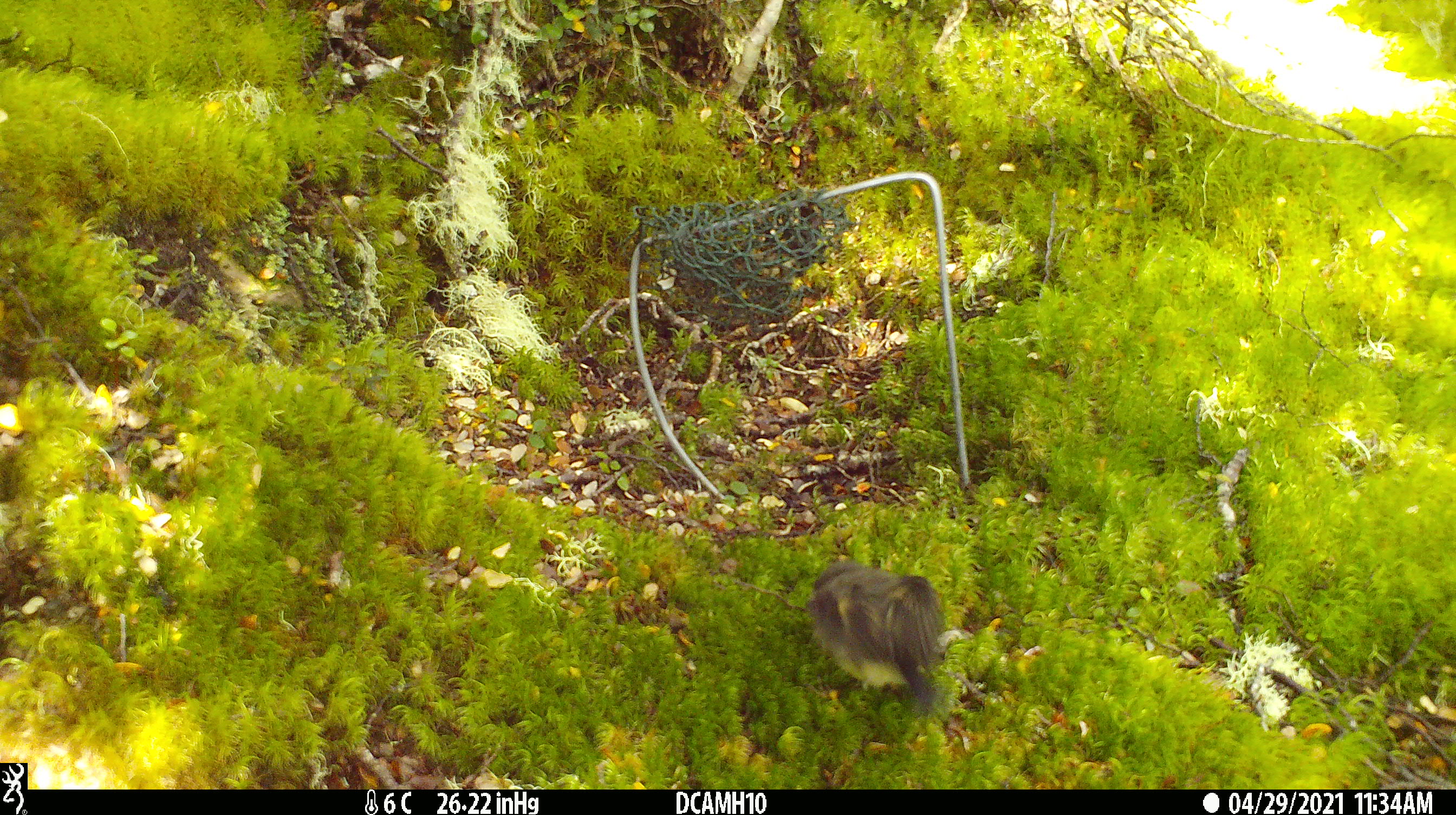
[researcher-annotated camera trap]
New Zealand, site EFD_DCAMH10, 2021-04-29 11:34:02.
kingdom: Animalia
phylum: Chordata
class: Aves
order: Passeriformes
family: Petroicidae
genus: Petroica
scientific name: Petroica macrocephala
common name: tomtit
Tomtit (Petroica macrocephala).